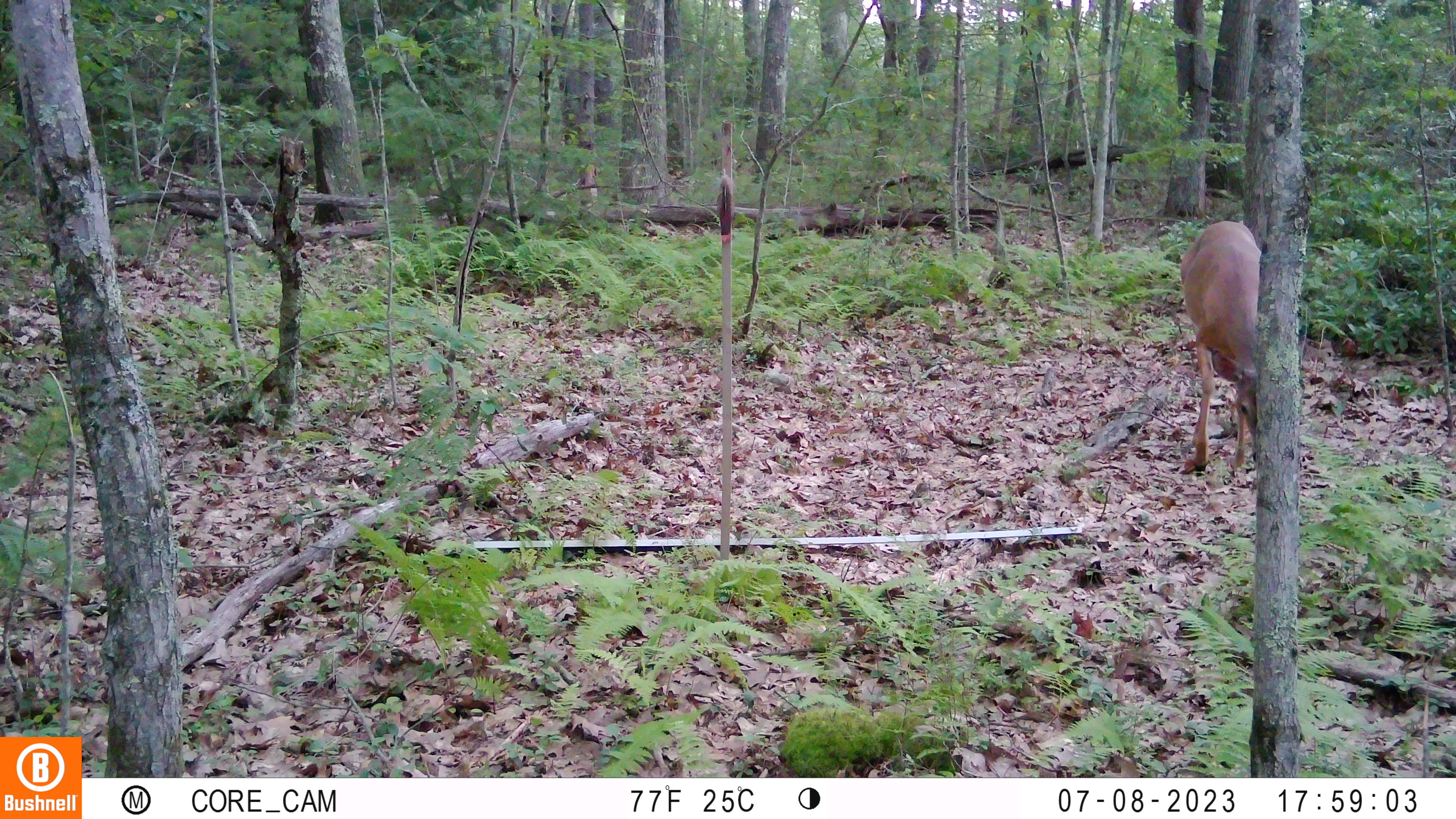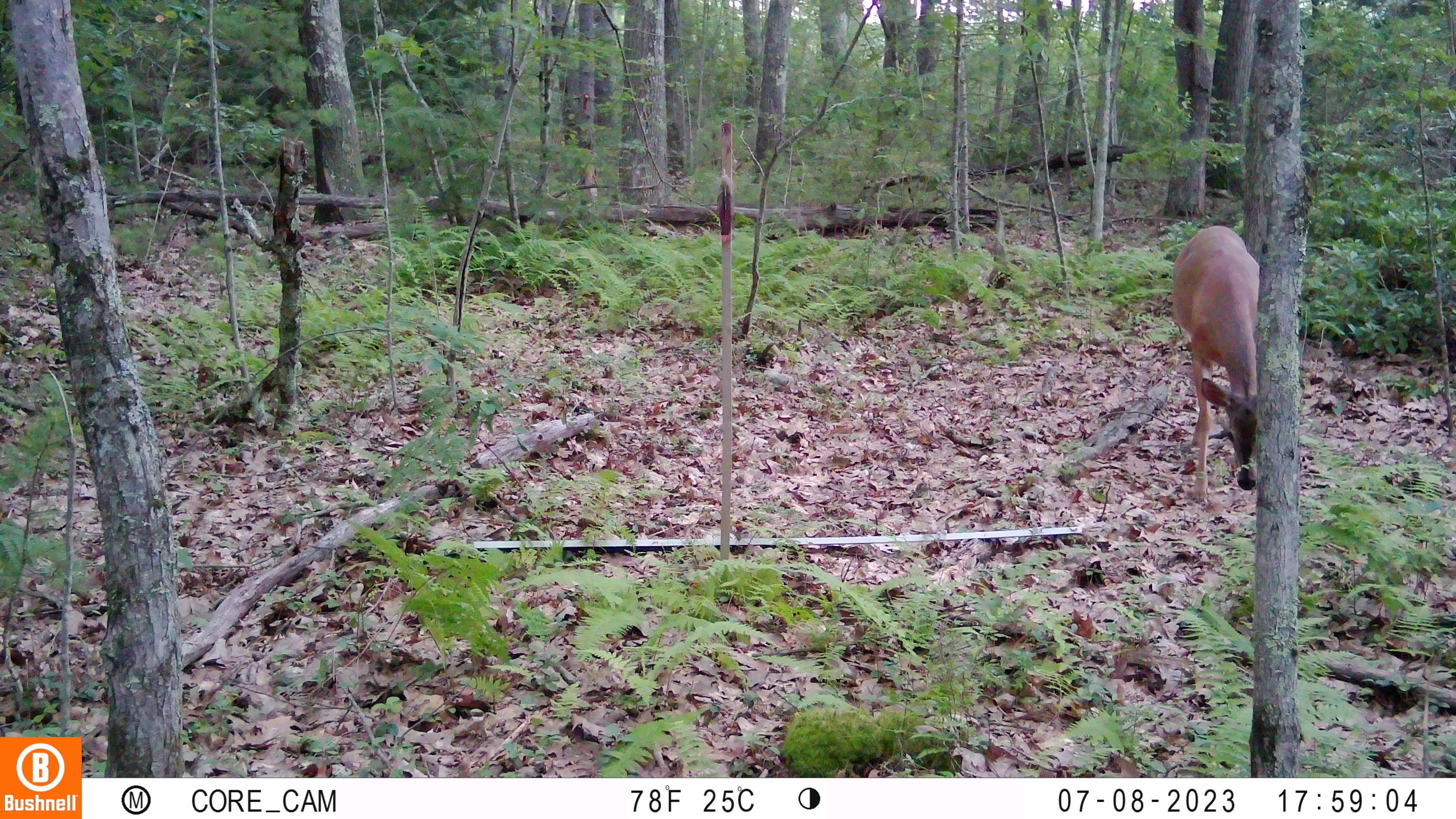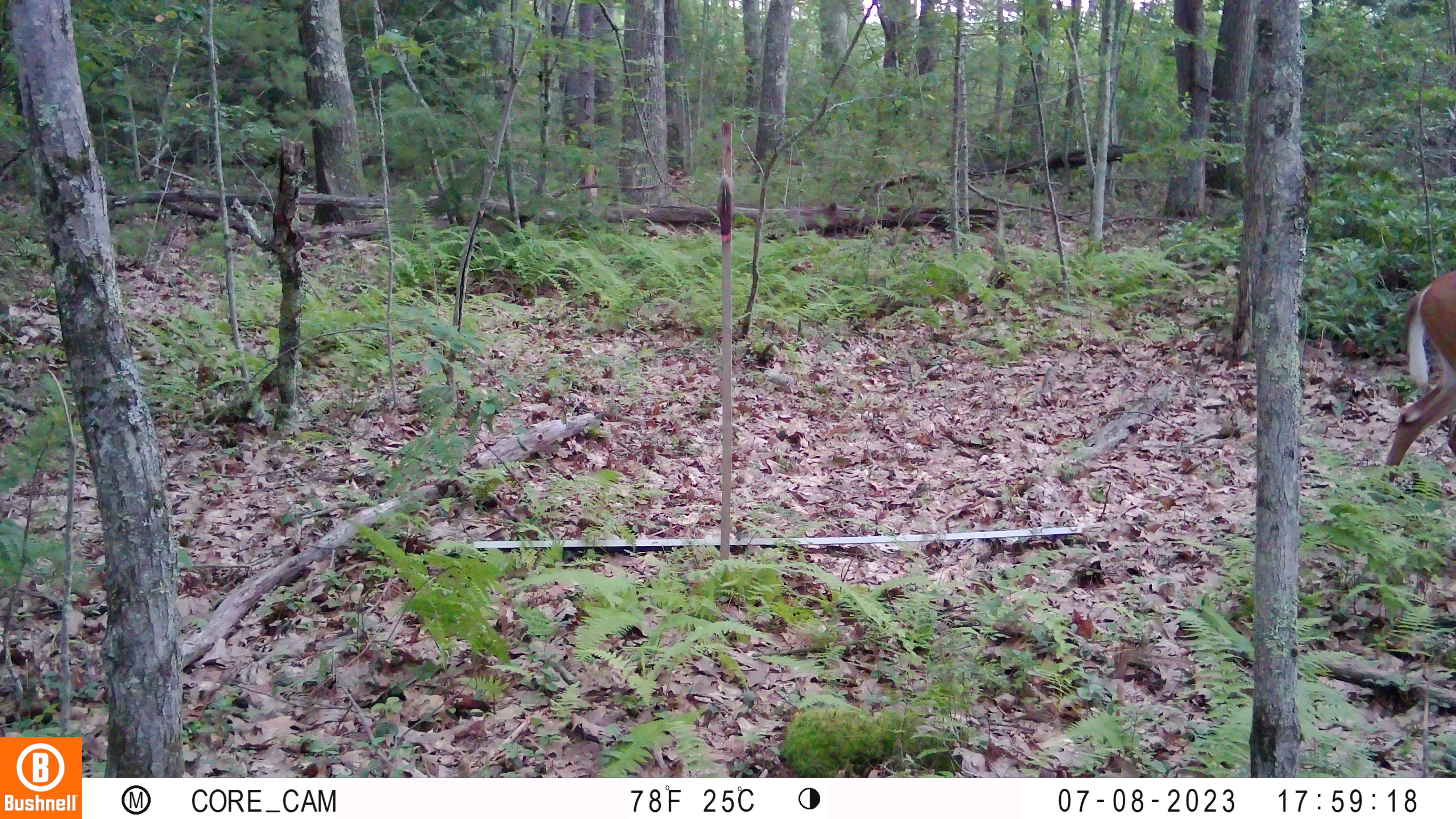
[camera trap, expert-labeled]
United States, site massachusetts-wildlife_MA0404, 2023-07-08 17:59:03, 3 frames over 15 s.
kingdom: Animalia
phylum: Chordata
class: Mammalia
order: Artiodactyla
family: Cervidae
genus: Odocoileus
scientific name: Odocoileus virginianus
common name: white-tailed deer